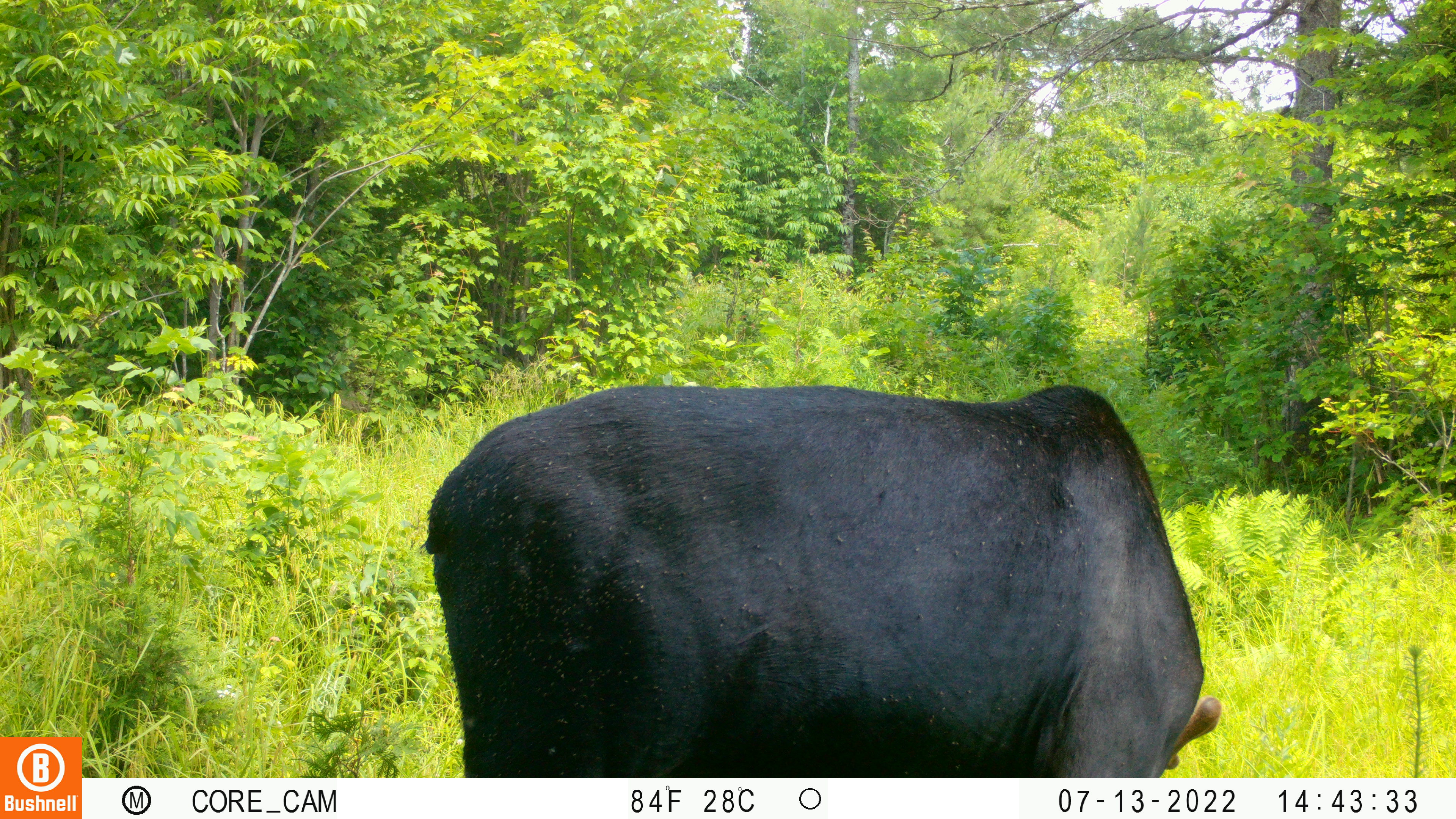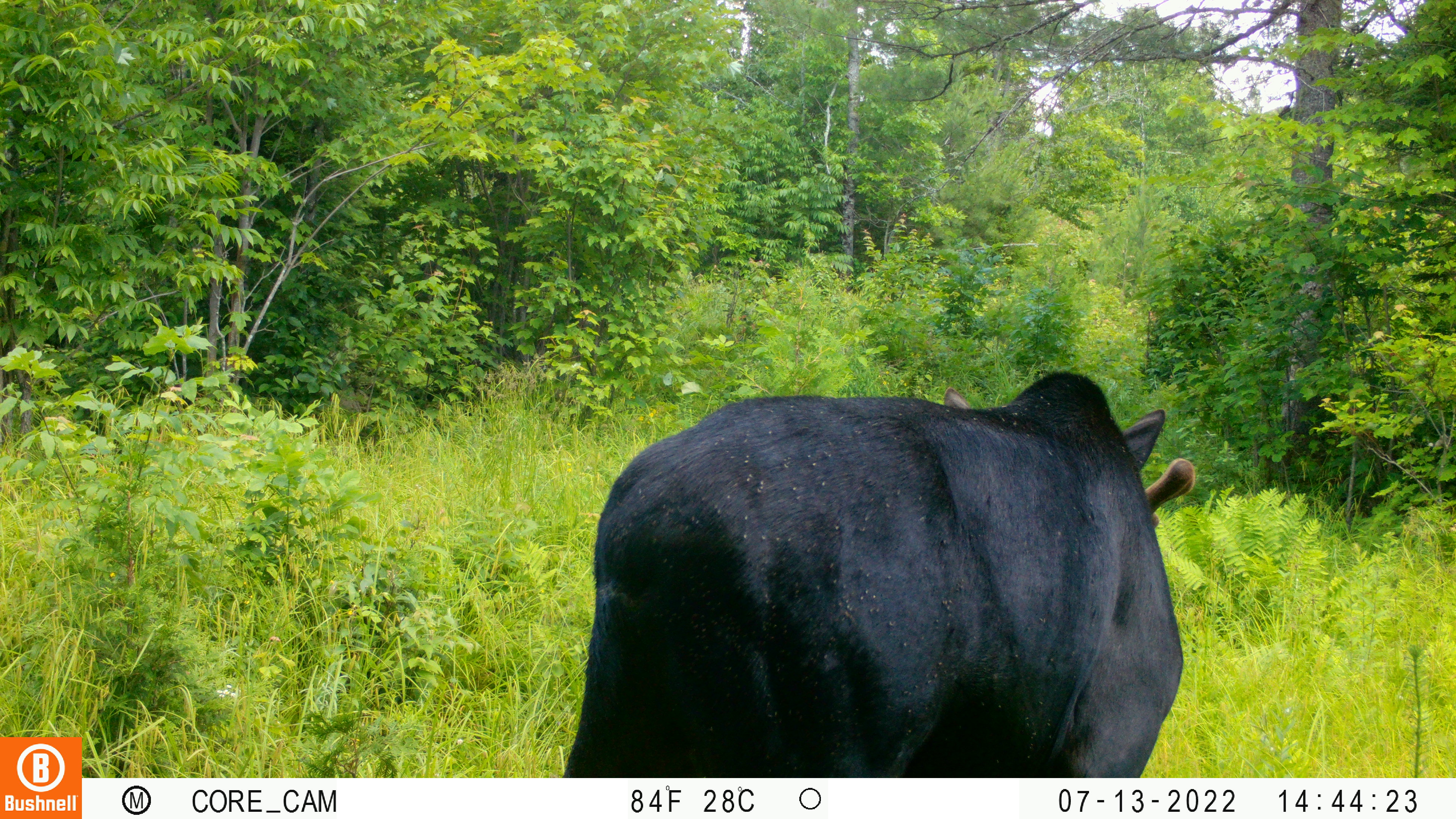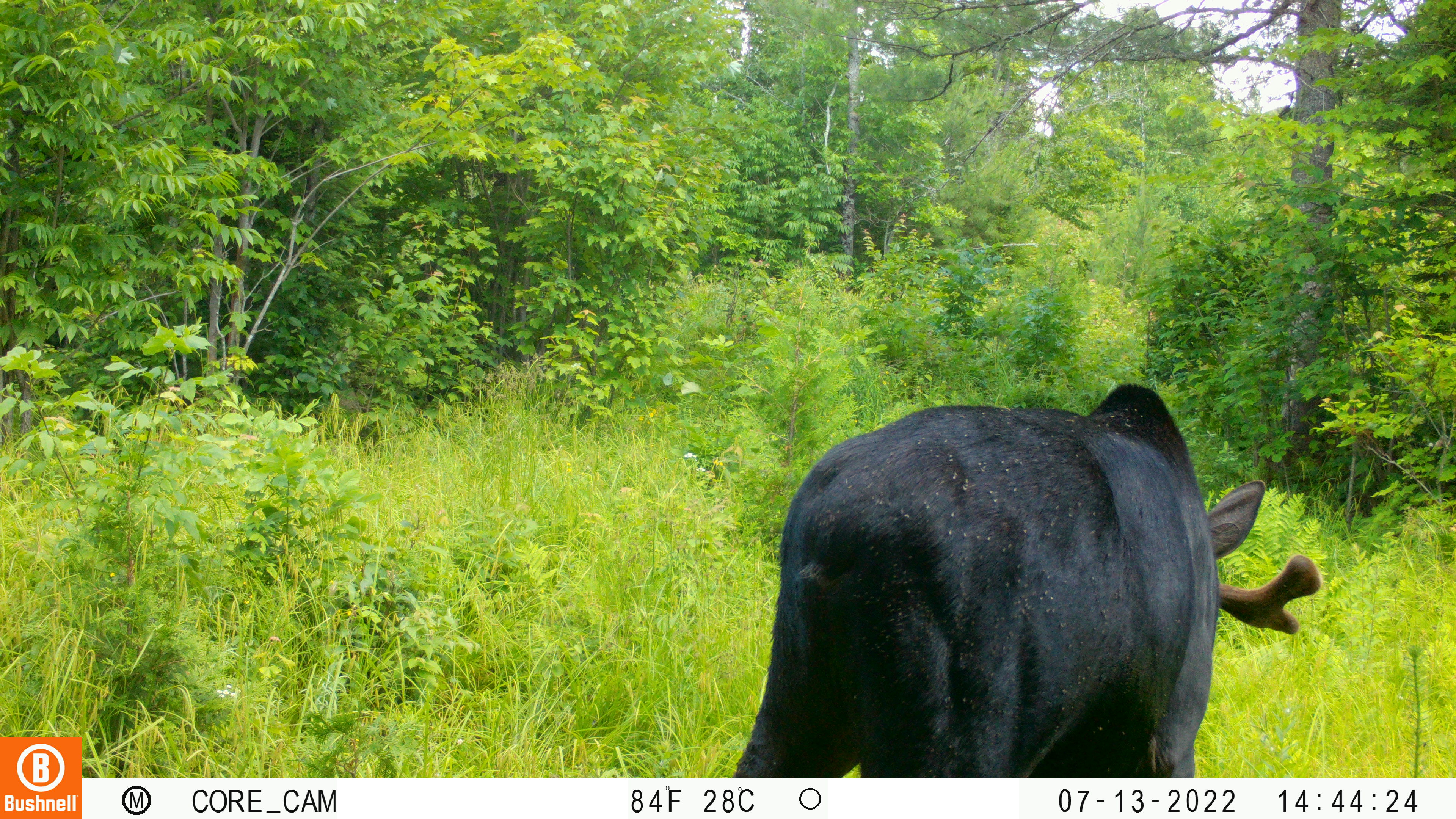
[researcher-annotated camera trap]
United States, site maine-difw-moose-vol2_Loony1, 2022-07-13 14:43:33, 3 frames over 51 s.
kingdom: Animalia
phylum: Chordata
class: Mammalia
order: Artiodactyla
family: Cervidae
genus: Alces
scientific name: Alces alces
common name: moose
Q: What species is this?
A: Moose (Alces alces).